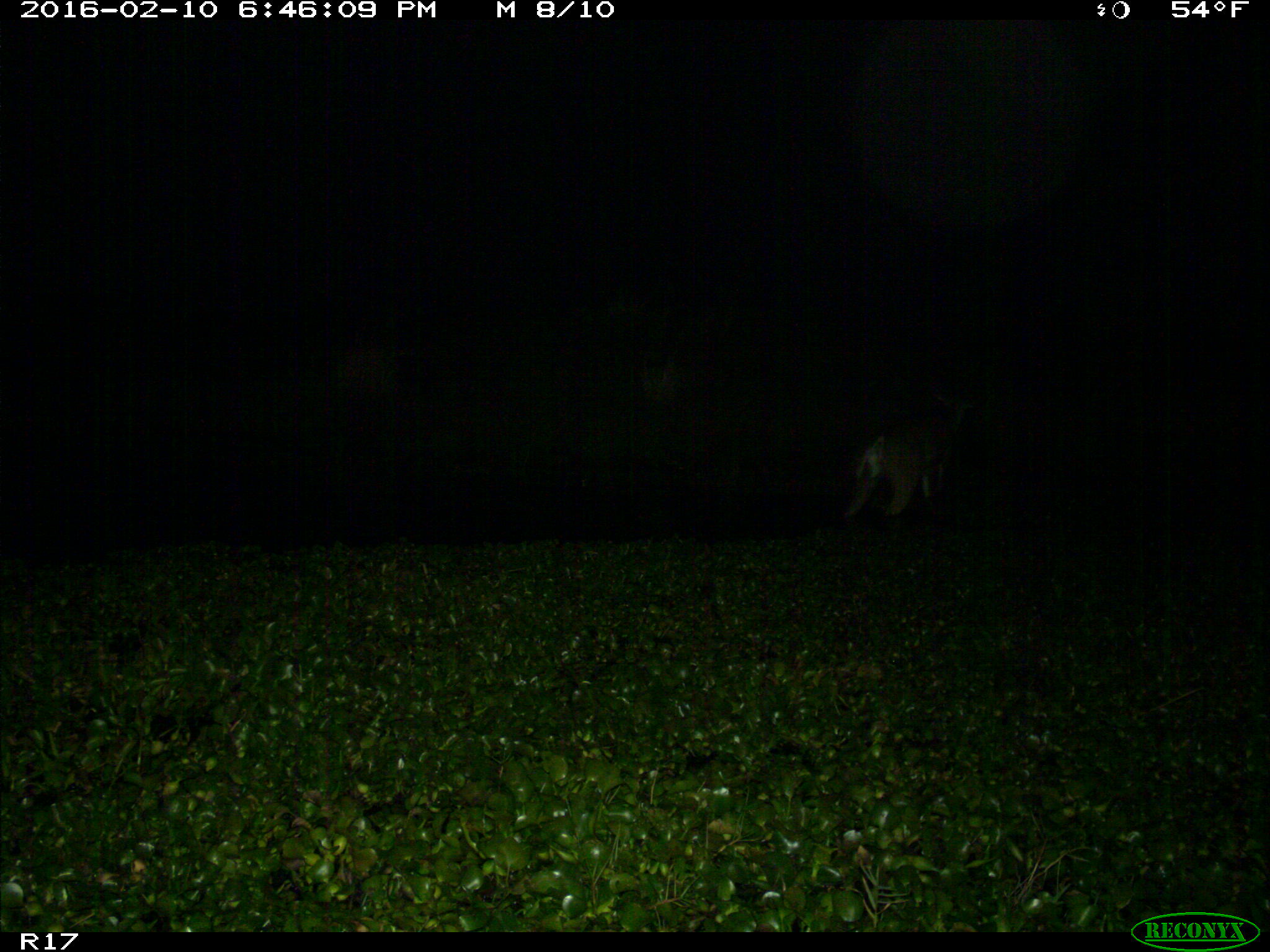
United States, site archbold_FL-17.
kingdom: Animalia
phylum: Chordata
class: Mammalia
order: Artiodactyla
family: Cervidae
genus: Odocoileus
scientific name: Odocoileus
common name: deer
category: unidentified deer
Unidentified deer (deer) (Odocoileus).